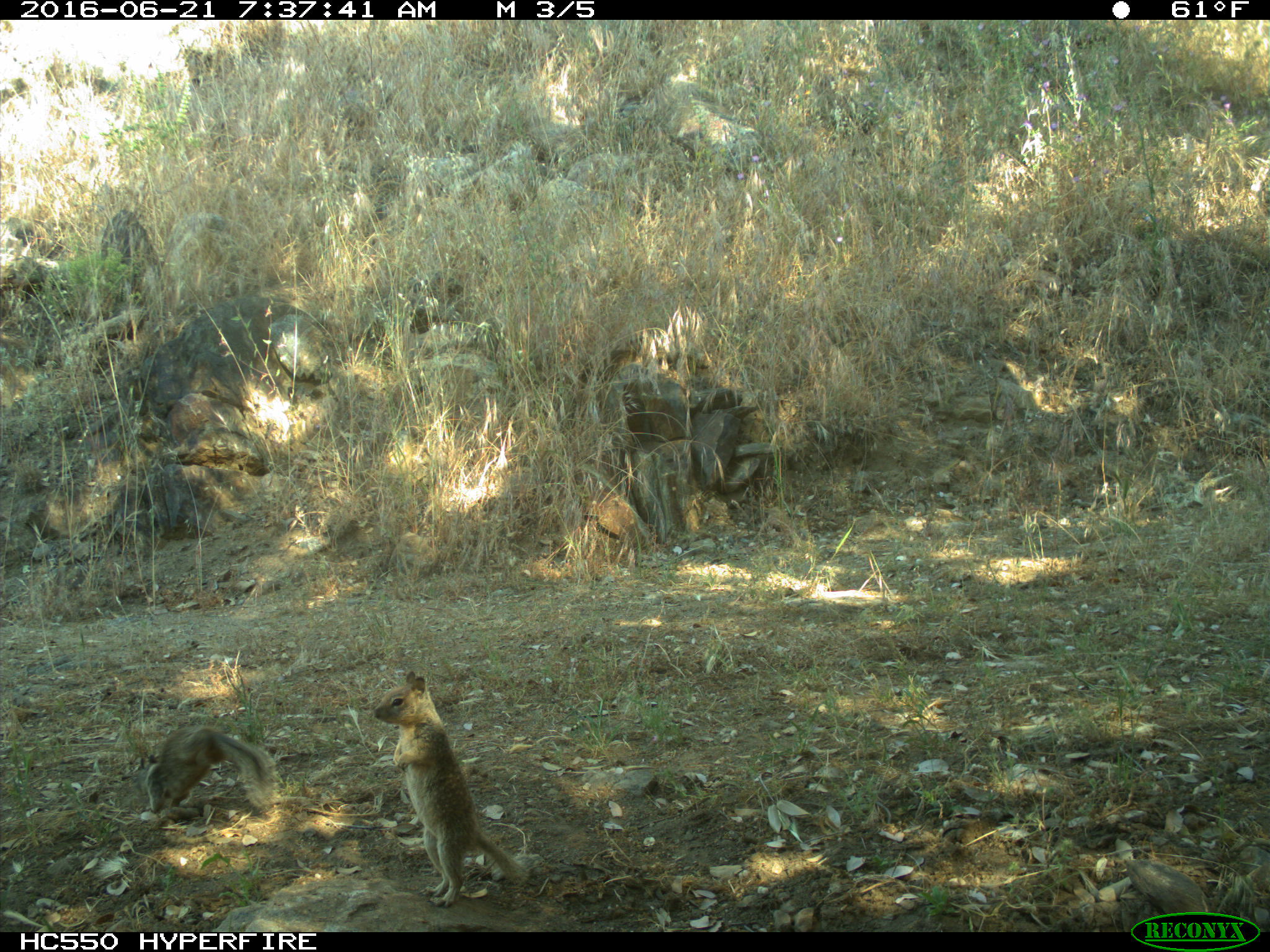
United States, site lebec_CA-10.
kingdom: Animalia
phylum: Chordata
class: Mammalia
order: Rodentia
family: Sciuridae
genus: Otospermophilus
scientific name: Otospermophilus beecheyi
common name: california ground squirrel